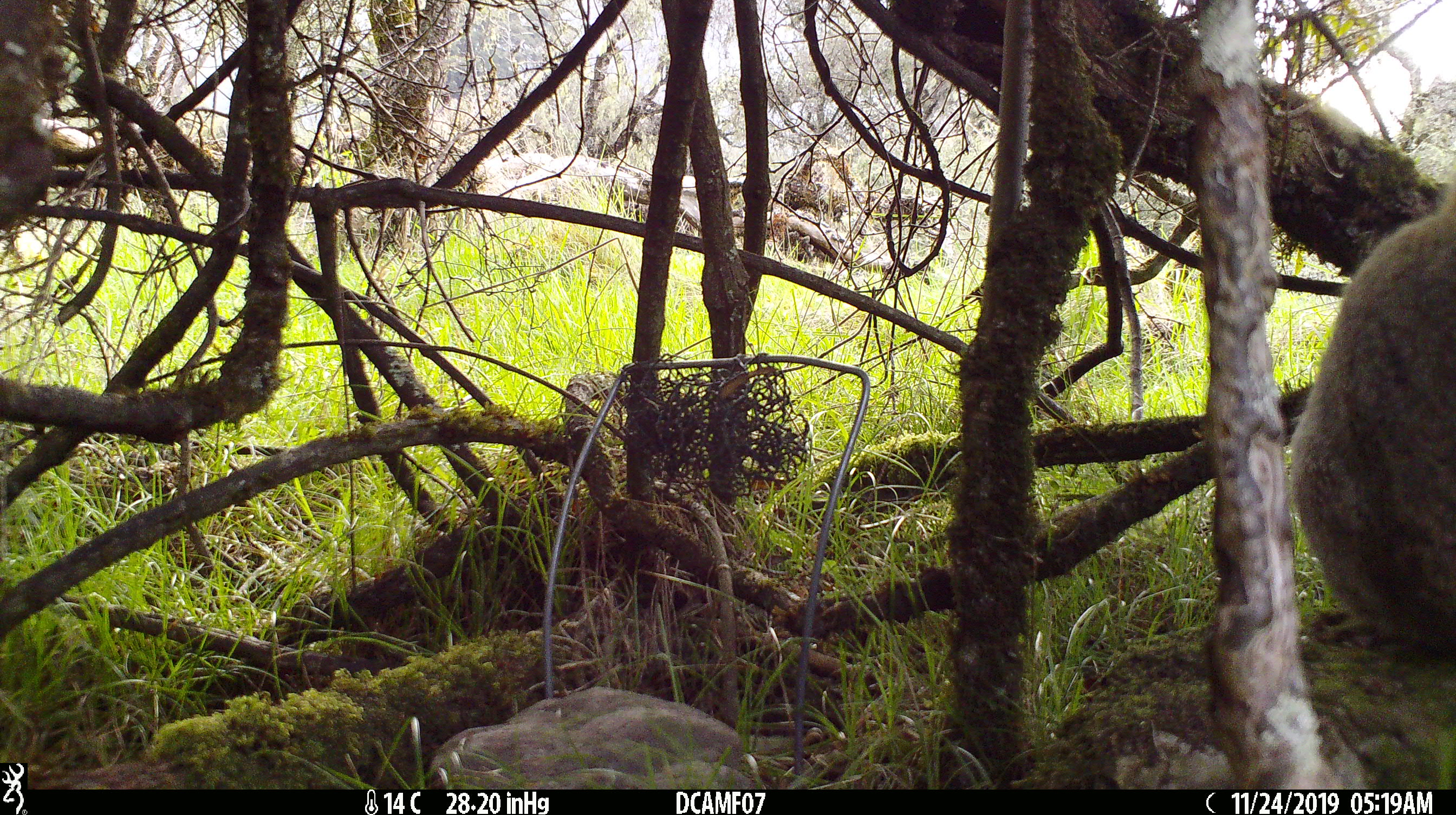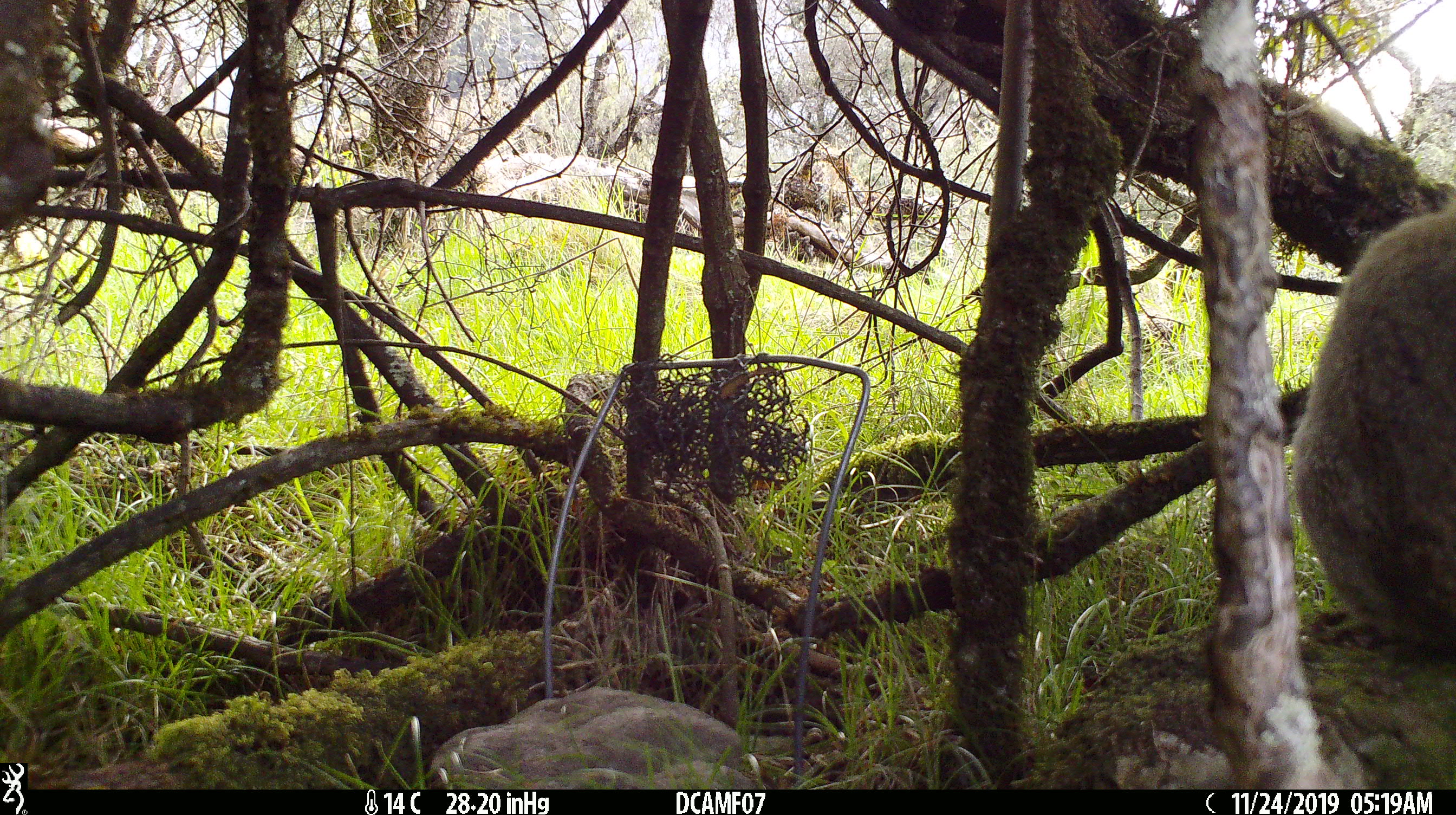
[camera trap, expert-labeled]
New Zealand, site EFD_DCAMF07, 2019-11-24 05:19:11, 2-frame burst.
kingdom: Animalia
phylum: Chordata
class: Mammalia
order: Lagomorpha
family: Leporidae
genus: Oryctolagus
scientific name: Oryctolagus cuniculus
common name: european rabbit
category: rabbit